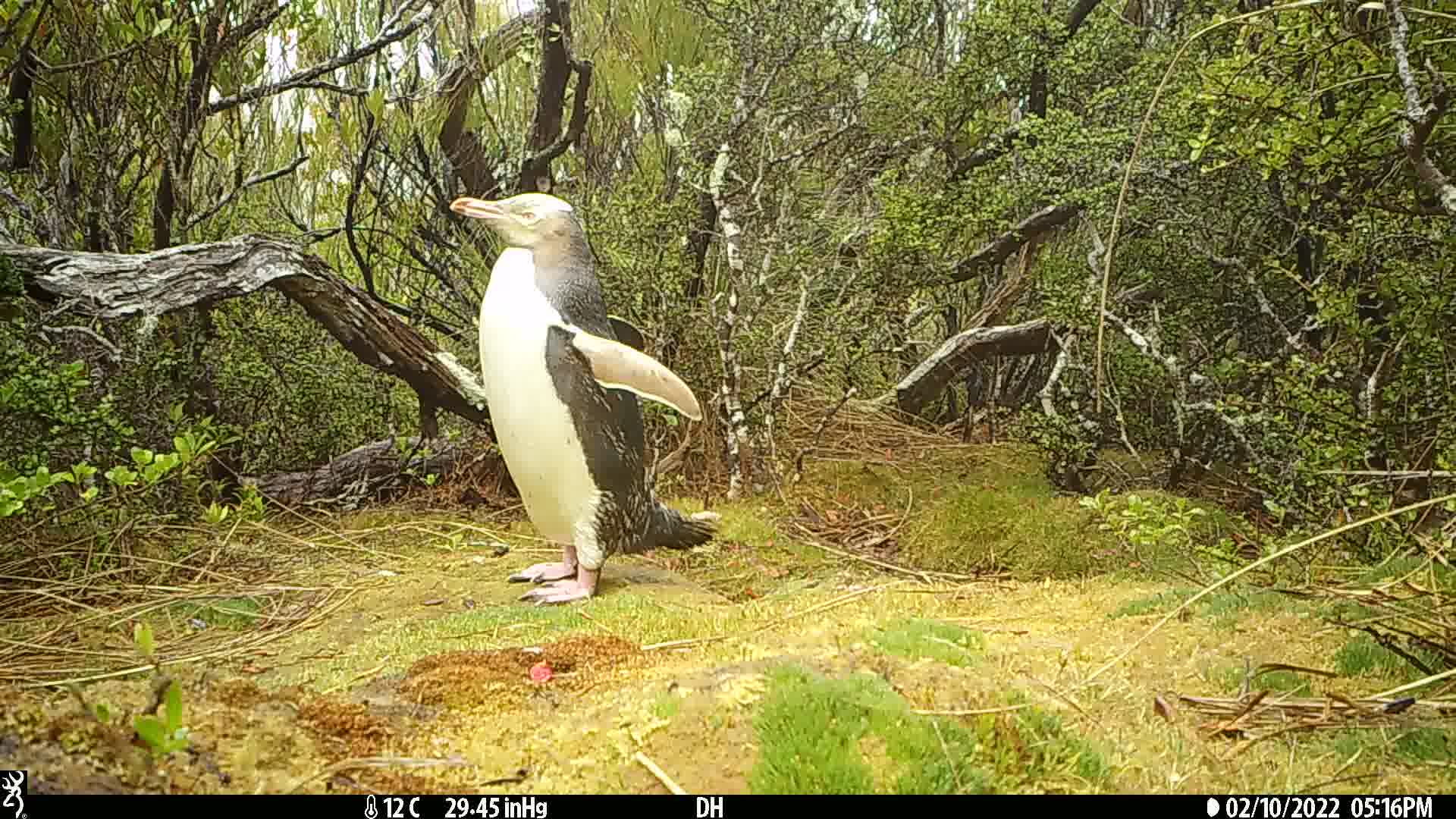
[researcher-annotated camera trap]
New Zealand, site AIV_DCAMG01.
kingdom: Animalia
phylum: Chordata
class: Aves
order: Sphenisciformes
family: Spheniscidae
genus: Megadyptes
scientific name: Megadyptes antipodes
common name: yellow-eyed penguin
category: yellow eyed penguin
Yellow eyed penguin (yellow-eyed penguin) (Megadyptes antipodes).